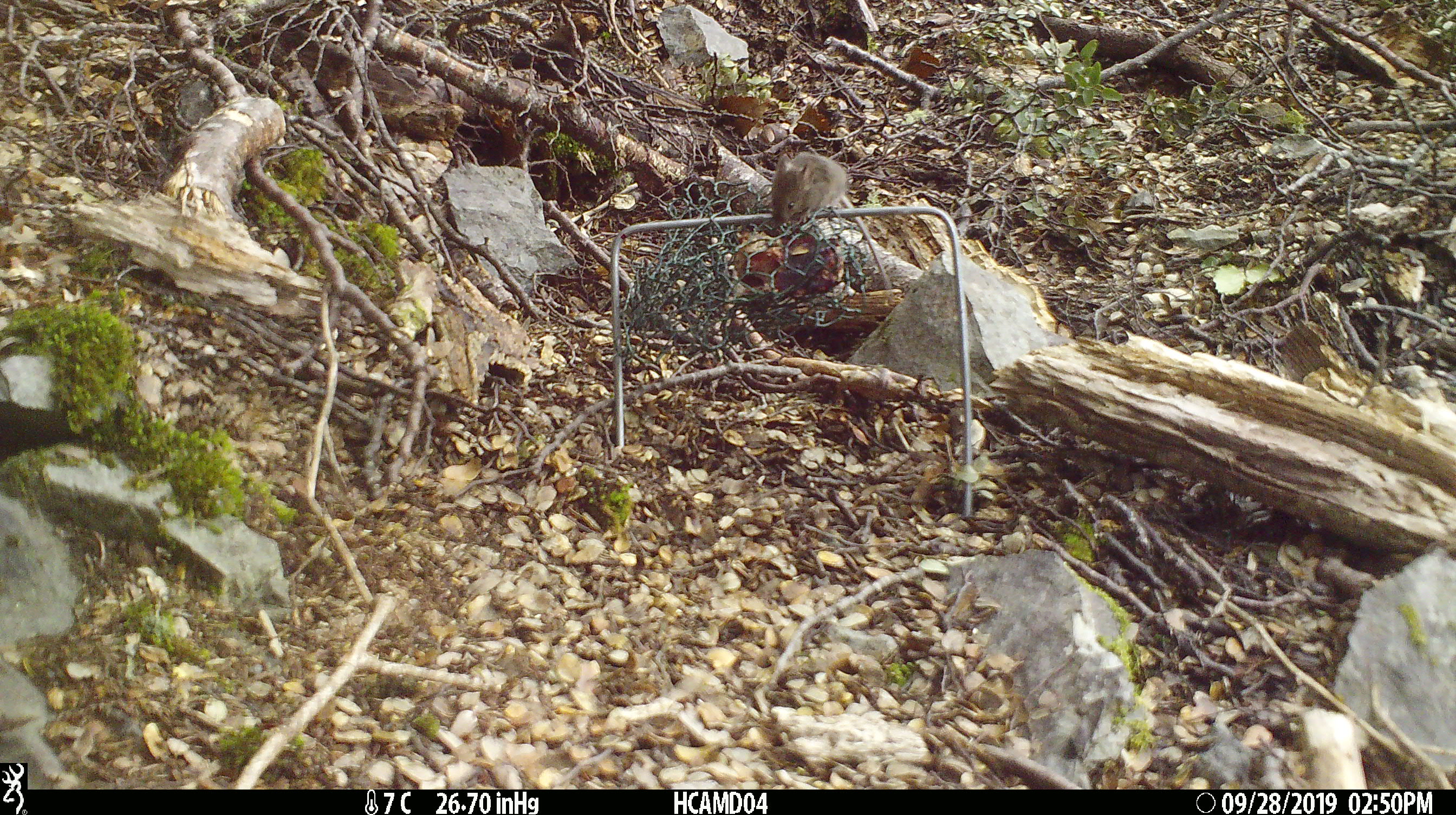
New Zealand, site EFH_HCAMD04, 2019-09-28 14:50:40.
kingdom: Animalia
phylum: Chordata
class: Mammalia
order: Rodentia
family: Muridae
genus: Mus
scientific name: Mus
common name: mouse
Mouse (Mus).